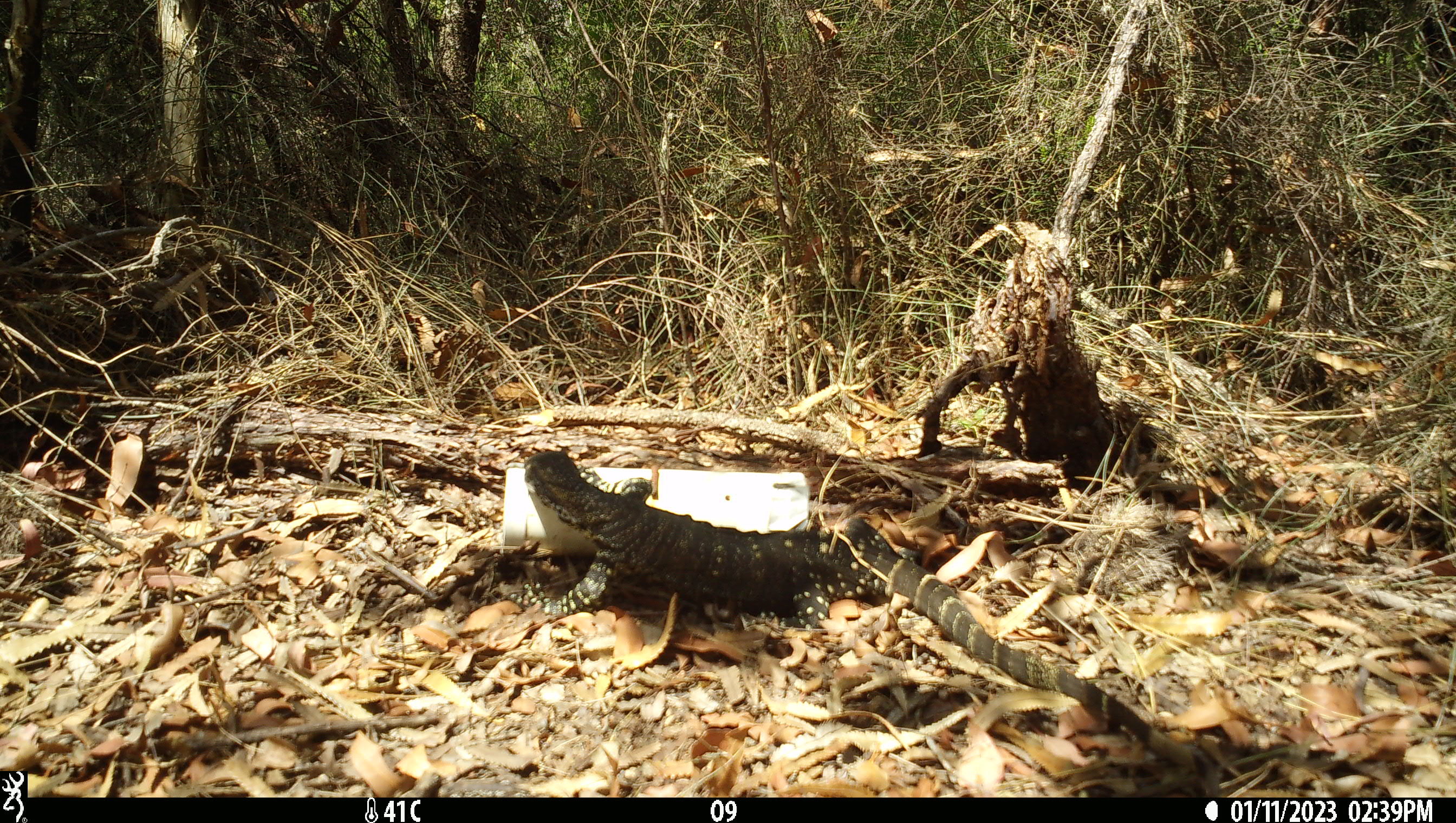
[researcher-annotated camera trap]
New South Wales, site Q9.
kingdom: Animalia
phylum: Chordata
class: Reptilia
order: Squamata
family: Varanidae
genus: Varanus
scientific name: Varanus varius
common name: lace monitor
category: goanna